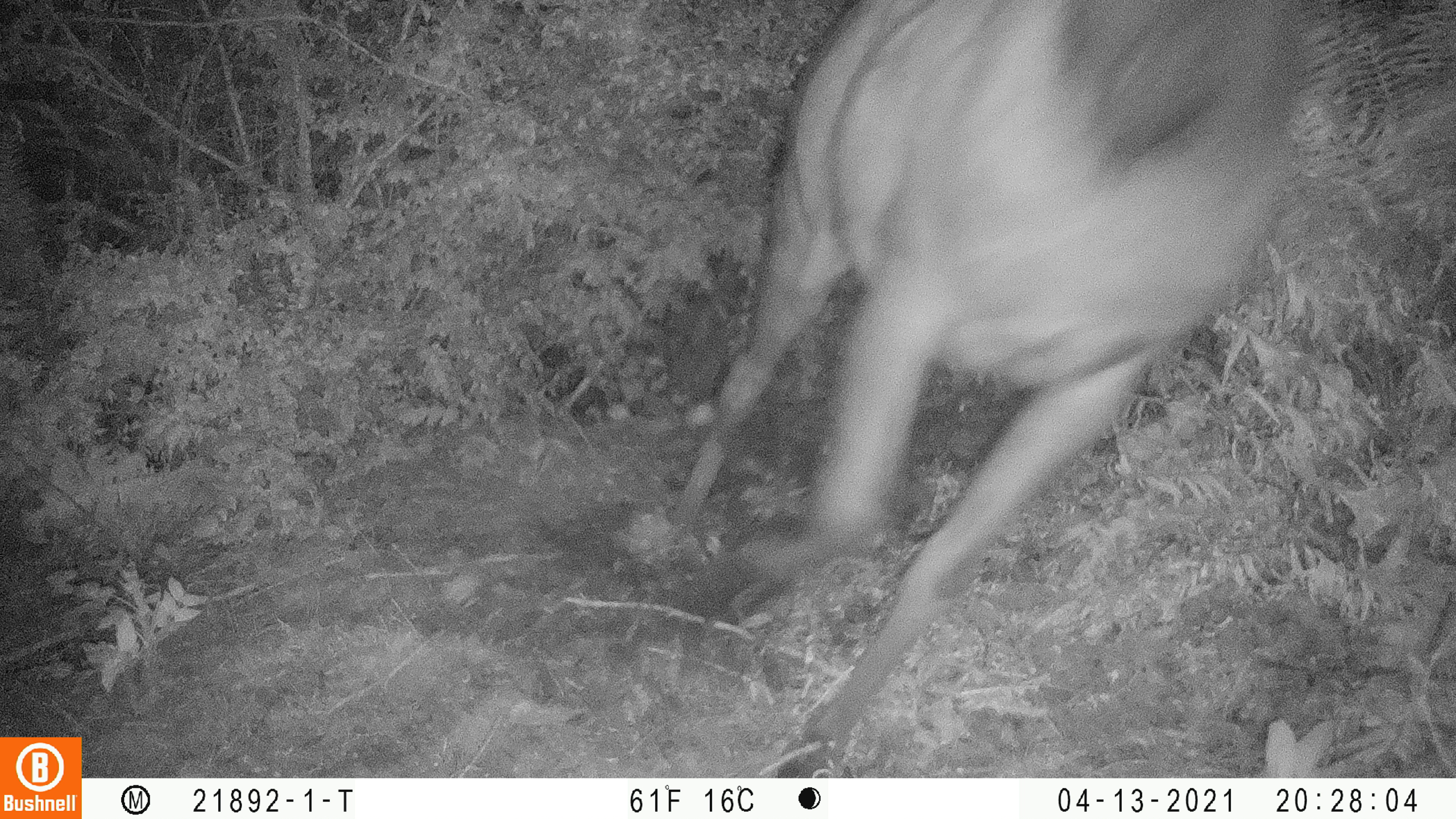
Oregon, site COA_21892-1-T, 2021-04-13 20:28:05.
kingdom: Animalia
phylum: Chordata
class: Mammalia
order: Artiodactyla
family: Cervidae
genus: Cervus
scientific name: Cervus canadensis roosevelti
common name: roosevelt elk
Roosevelt elk (Cervus canadensis roosevelti).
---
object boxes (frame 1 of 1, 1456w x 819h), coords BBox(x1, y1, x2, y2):
roosevelt elk: BBox(611, 0, 1340, 776)